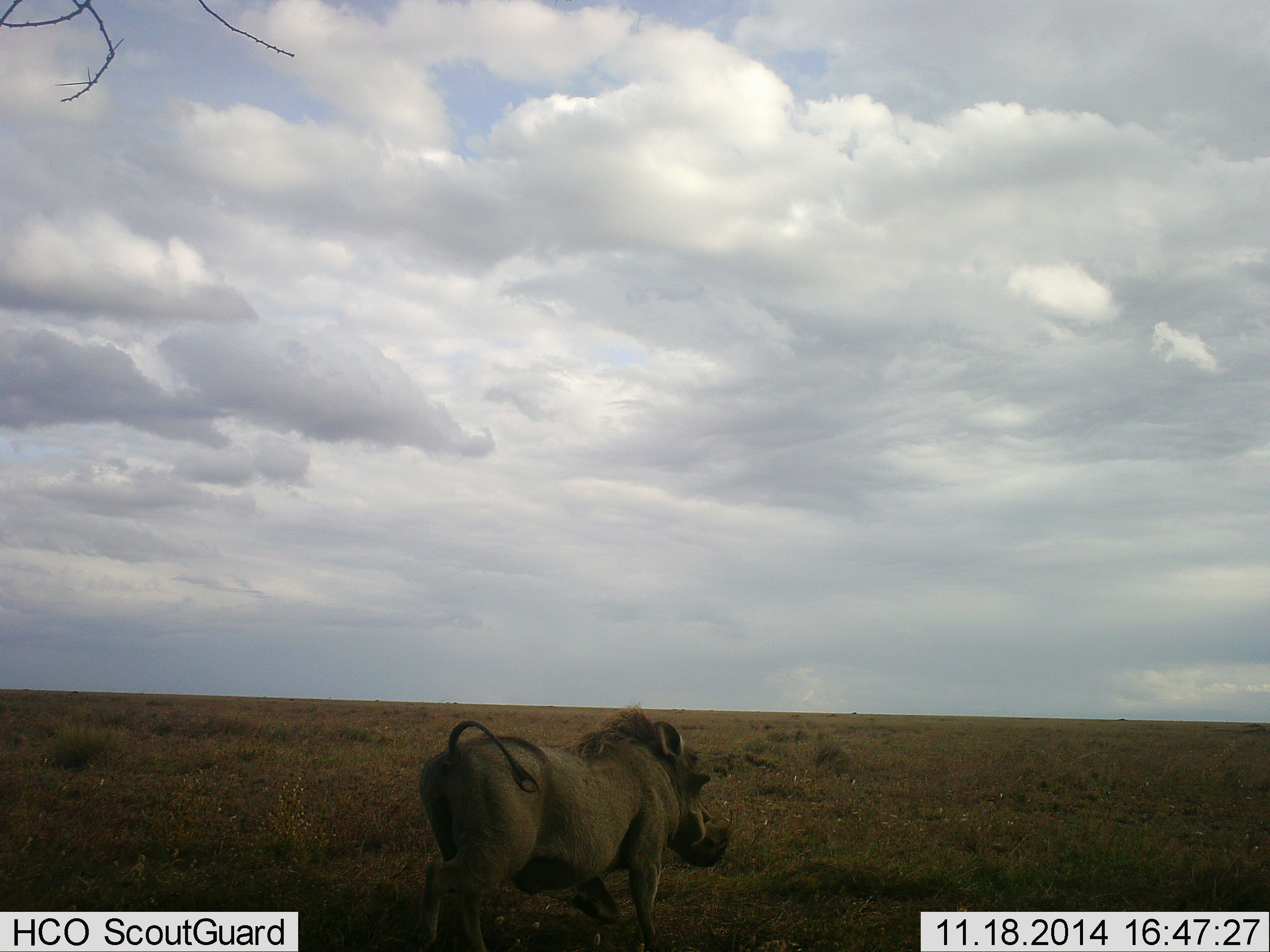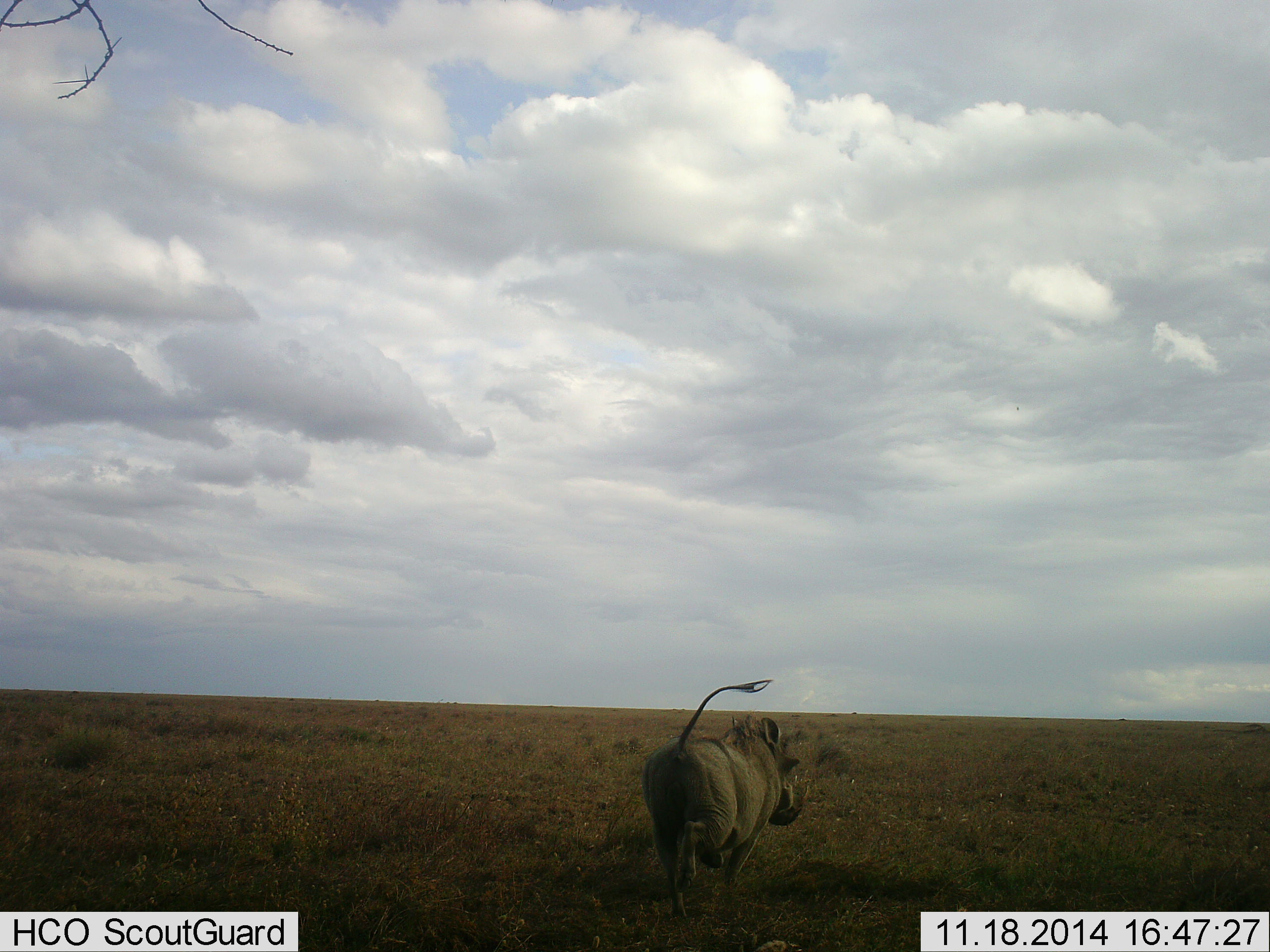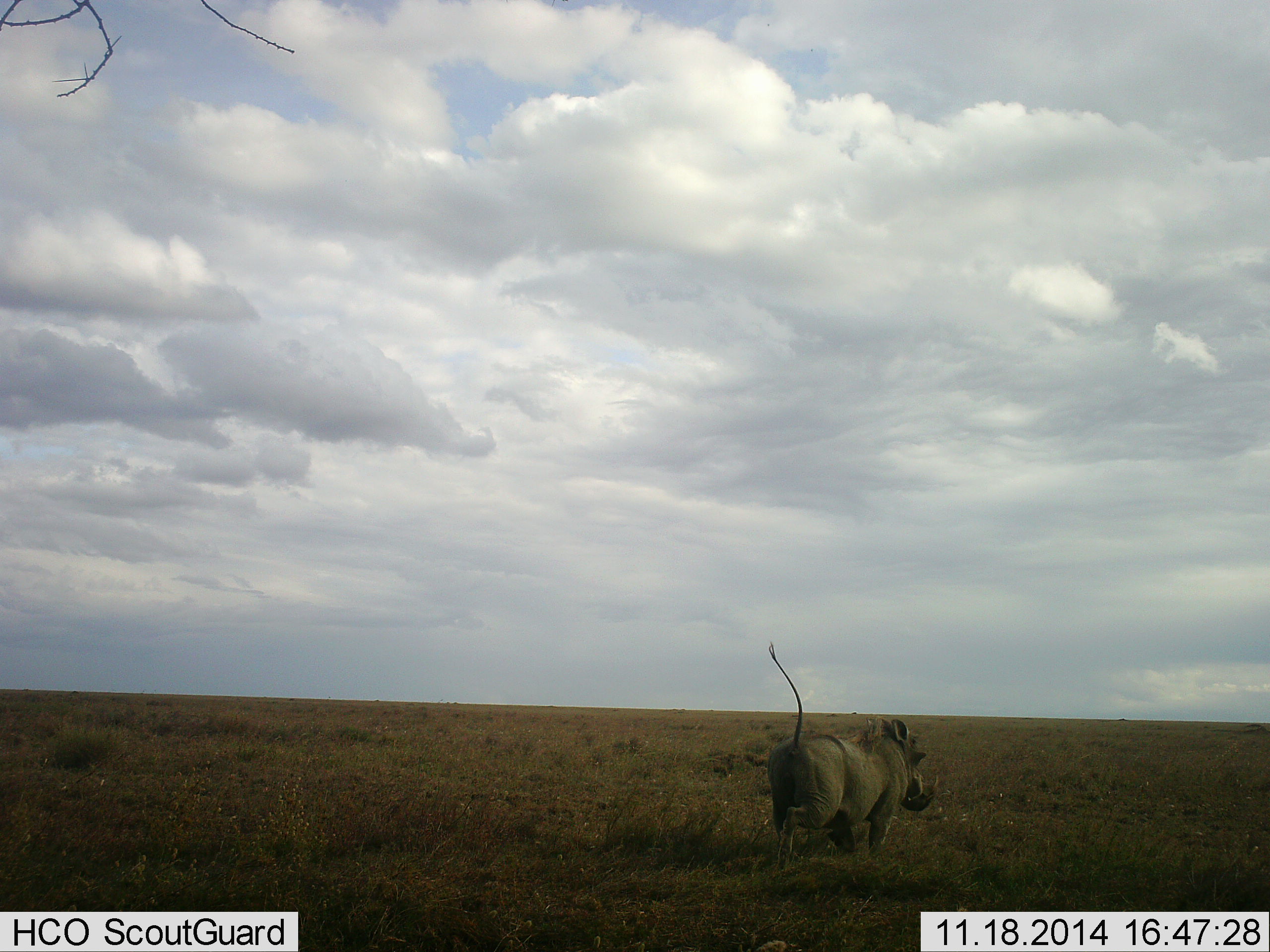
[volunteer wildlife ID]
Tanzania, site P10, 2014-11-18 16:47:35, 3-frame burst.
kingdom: Animalia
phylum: Chordata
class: Mammalia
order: Artiodactyla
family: Suidae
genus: Phacochoerus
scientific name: Phacochoerus africanus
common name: warthog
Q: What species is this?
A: Warthog (Phacochoerus africanus).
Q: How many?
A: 1.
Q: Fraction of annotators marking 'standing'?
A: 0%.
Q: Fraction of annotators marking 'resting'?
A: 0%.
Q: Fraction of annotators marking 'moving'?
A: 100%.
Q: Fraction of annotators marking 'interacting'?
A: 0%.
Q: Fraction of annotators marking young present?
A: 0%.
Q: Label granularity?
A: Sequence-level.